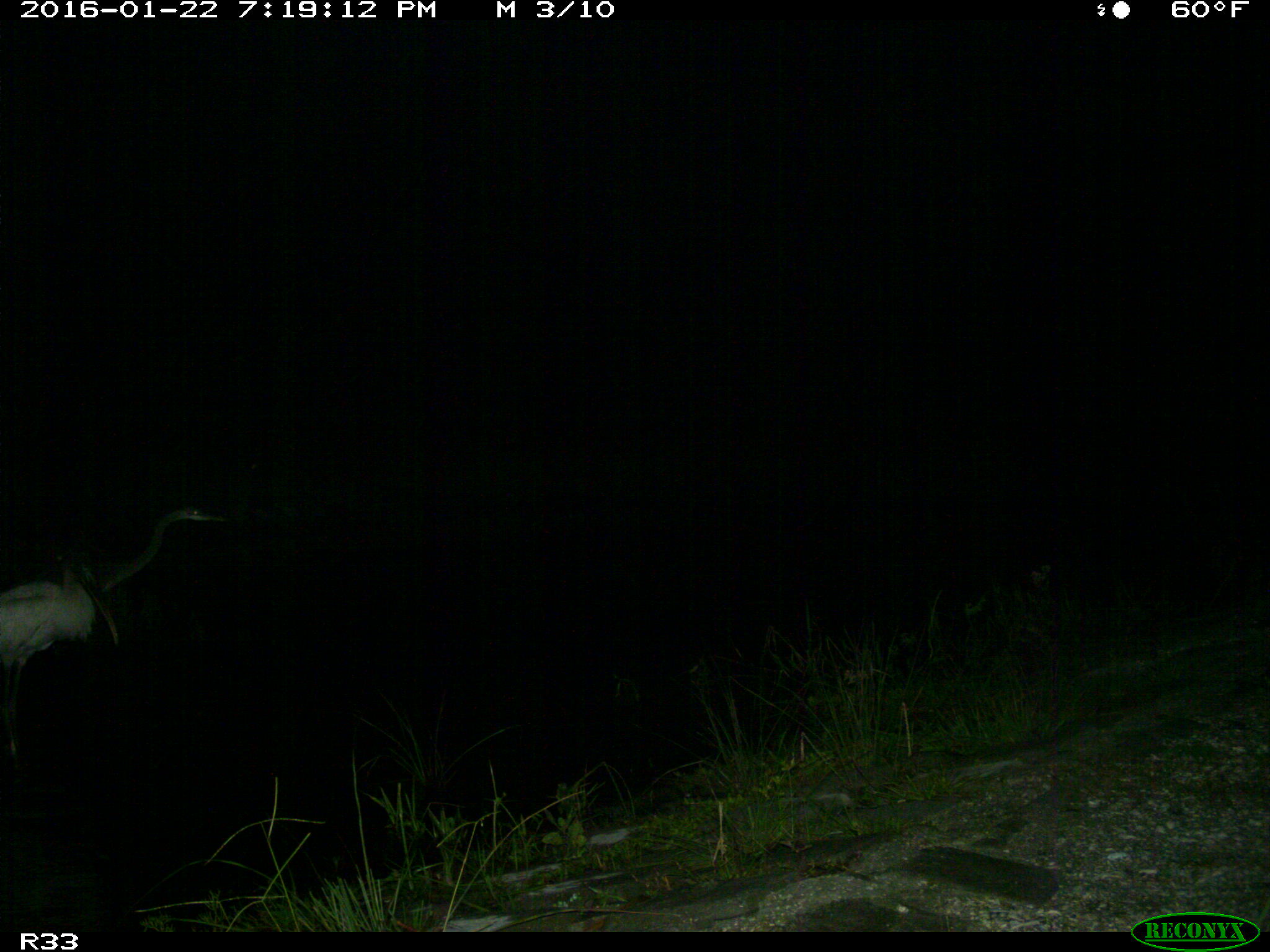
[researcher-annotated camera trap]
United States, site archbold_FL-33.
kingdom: Animalia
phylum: Chordata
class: Aves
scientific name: Aves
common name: birds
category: unidentified bird